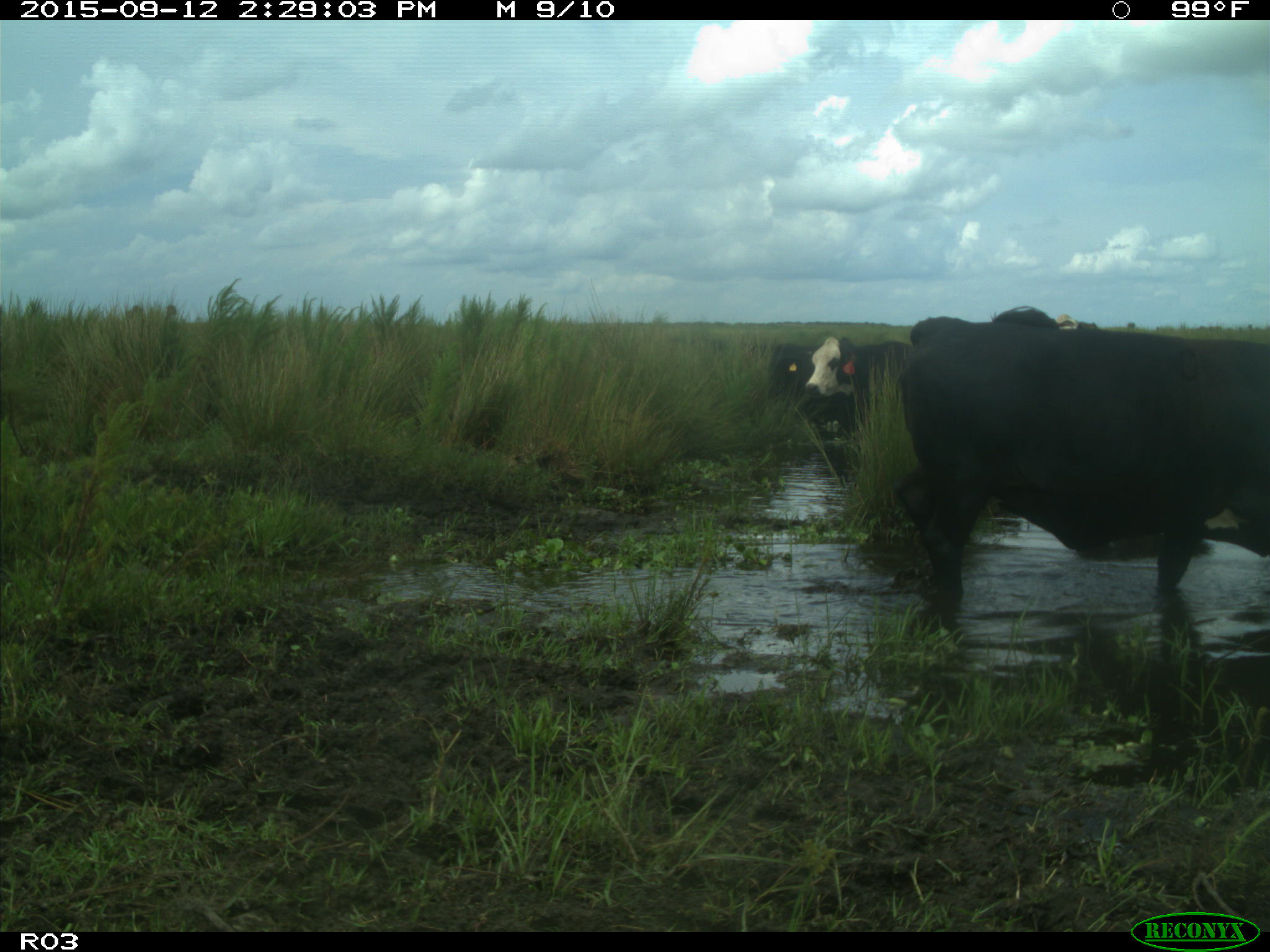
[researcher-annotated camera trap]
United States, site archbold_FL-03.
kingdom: Animalia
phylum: Chordata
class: Mammalia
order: Artiodactyla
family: Bovidae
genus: Bos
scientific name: Bos taurus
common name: domestic cow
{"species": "Bos taurus (domestic cow)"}